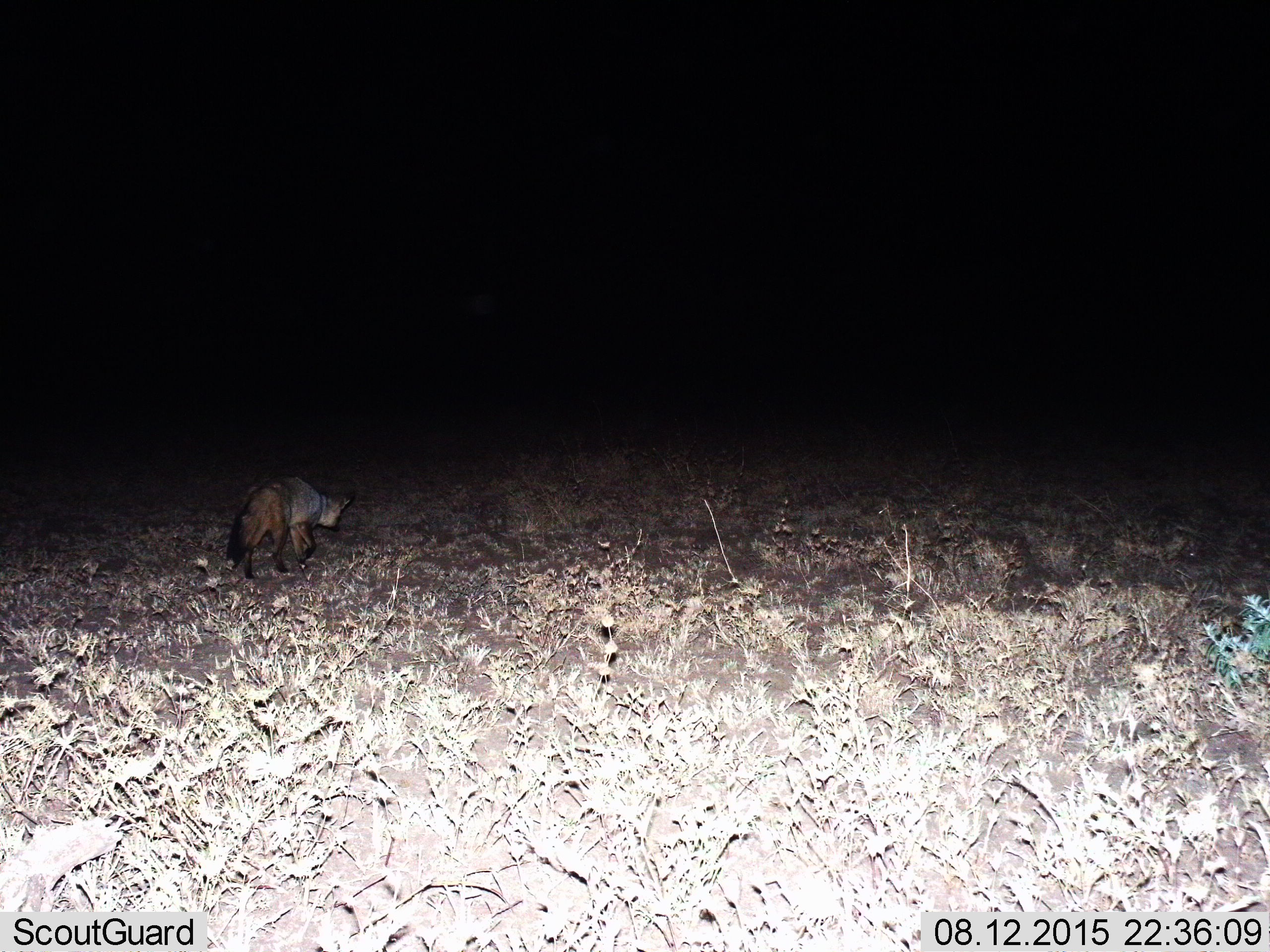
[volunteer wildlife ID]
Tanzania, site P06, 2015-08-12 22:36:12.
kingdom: Animalia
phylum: Chordata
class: Mammalia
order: Carnivora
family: Canidae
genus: Otocyon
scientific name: Otocyon megalotis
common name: bat-eared fox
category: batearedfox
Batearedfox (bat-eared fox) (Otocyon megalotis), count 1. Behavior (volunteer vote fractions): standing 20%, resting 0%, moving 100%, interacting 0%. Young present (vote fraction): 0%. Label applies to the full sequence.